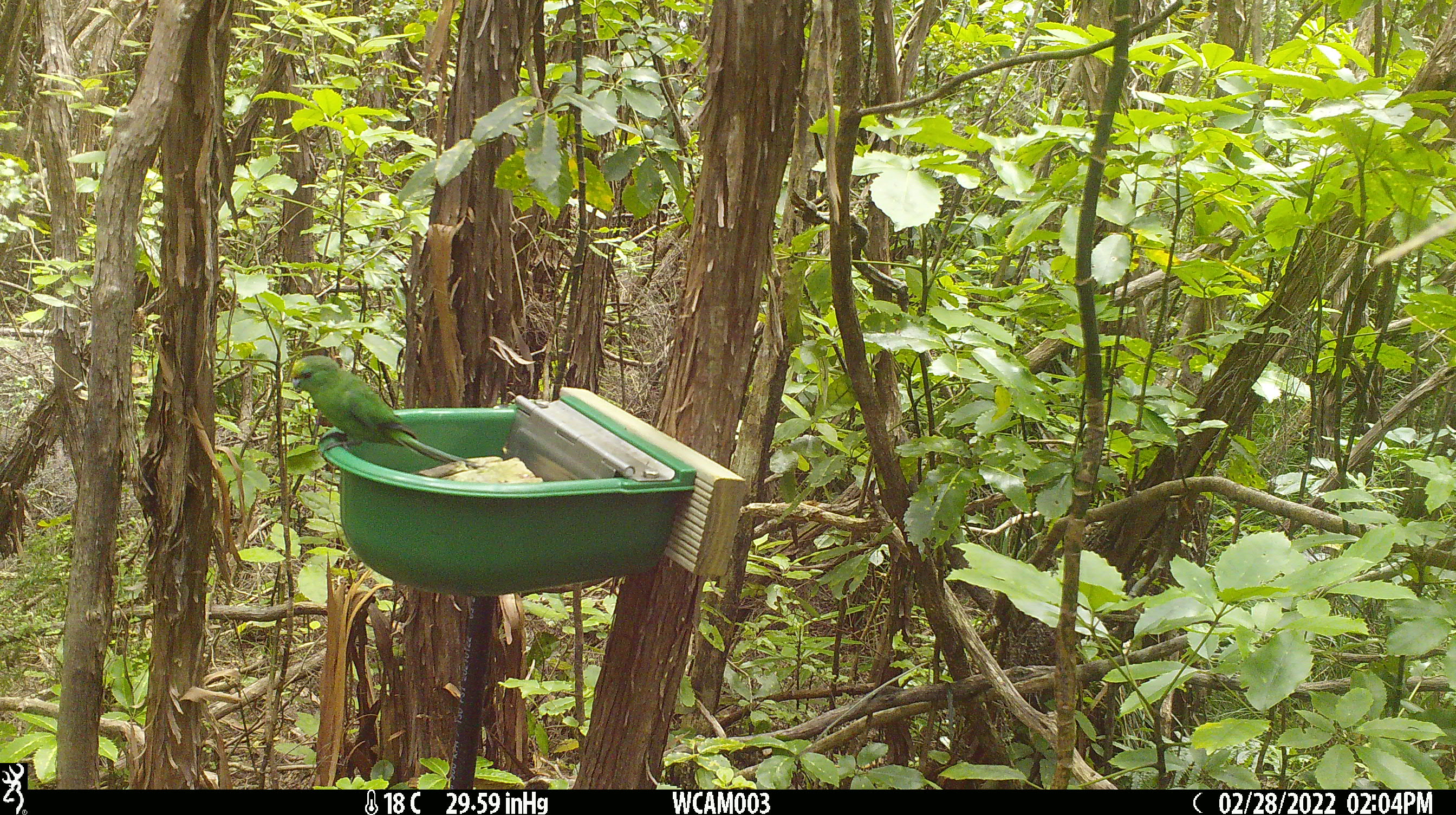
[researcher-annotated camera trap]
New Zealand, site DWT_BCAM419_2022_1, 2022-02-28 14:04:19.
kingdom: Animalia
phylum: Chordata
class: Aves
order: Psittaciformes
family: Psittaculidae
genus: Cyanoramphus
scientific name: Cyanoramphus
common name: parakeet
Parakeet (Cyanoramphus).